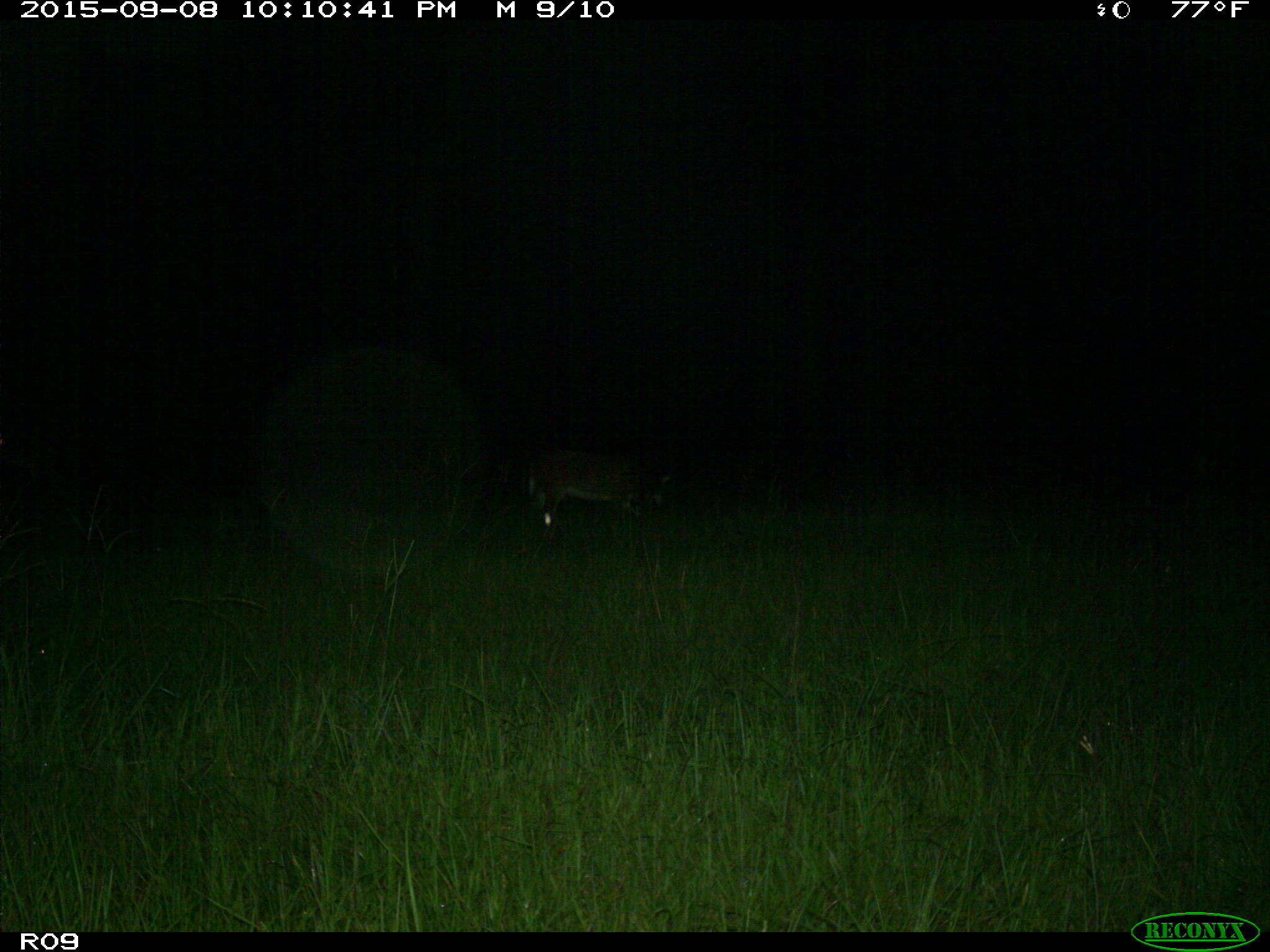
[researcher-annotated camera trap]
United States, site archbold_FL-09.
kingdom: Animalia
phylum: Chordata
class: Mammalia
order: Artiodactyla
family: Cervidae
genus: Odocoileus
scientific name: Odocoileus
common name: deer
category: unidentified deer